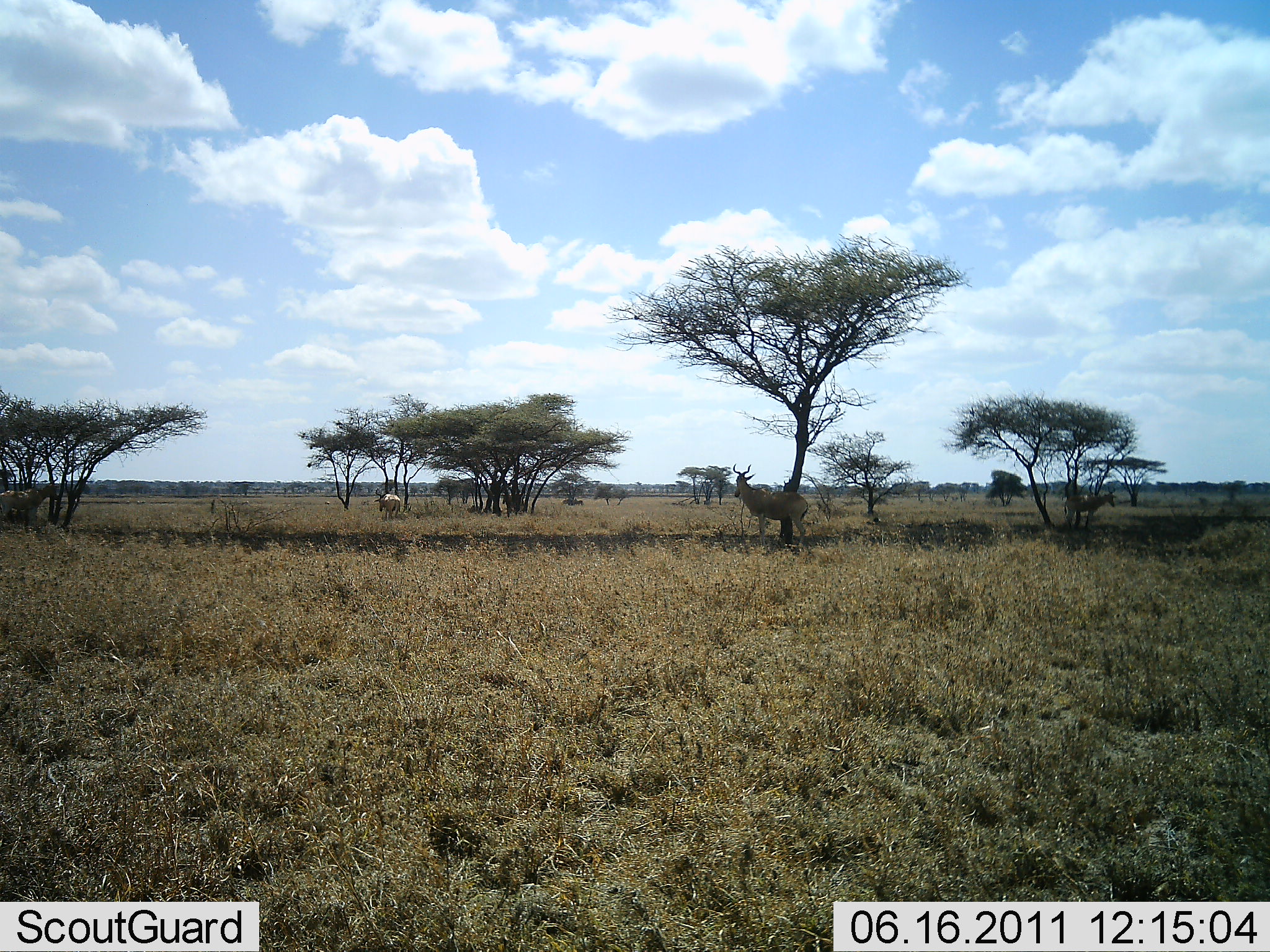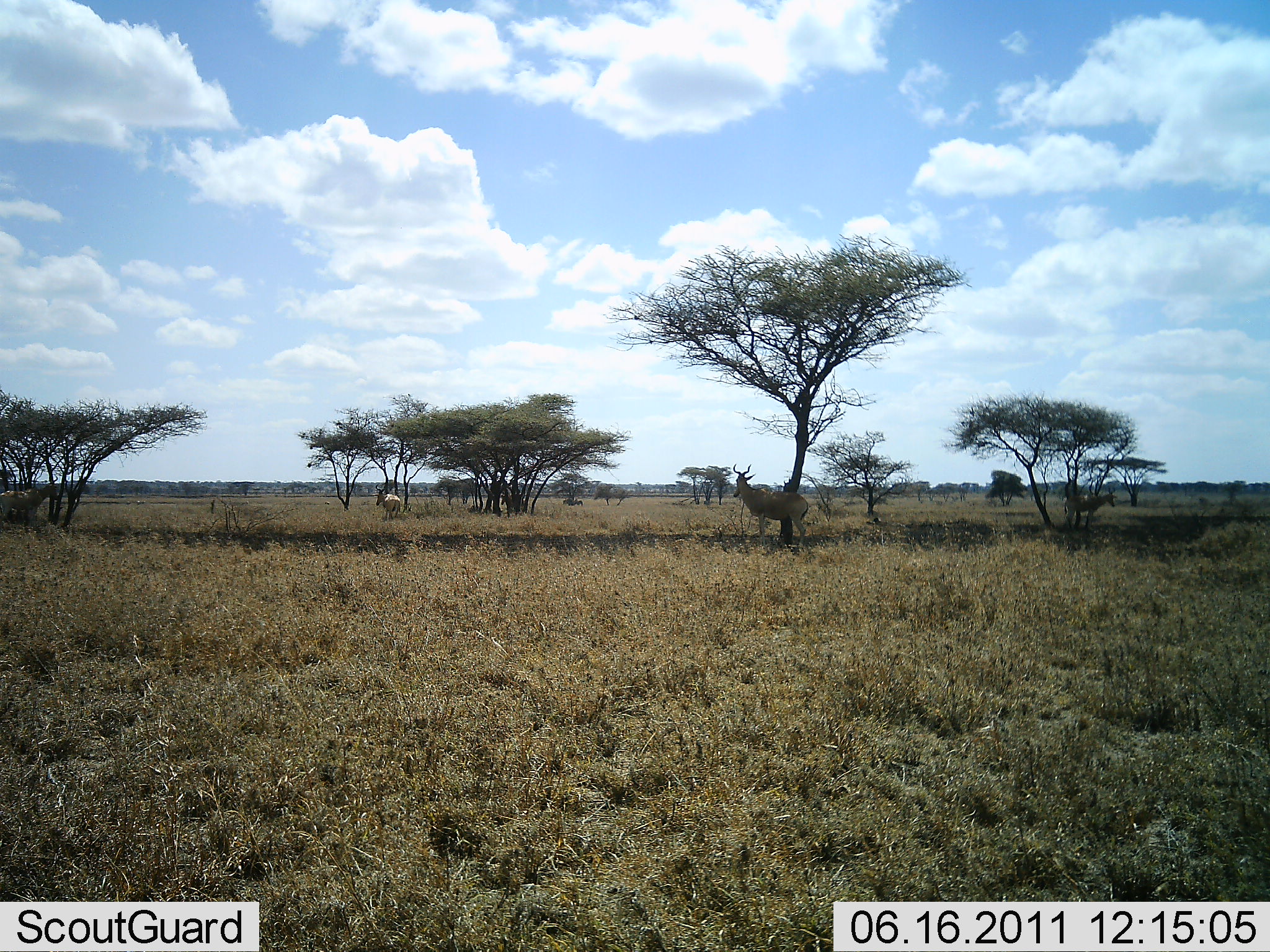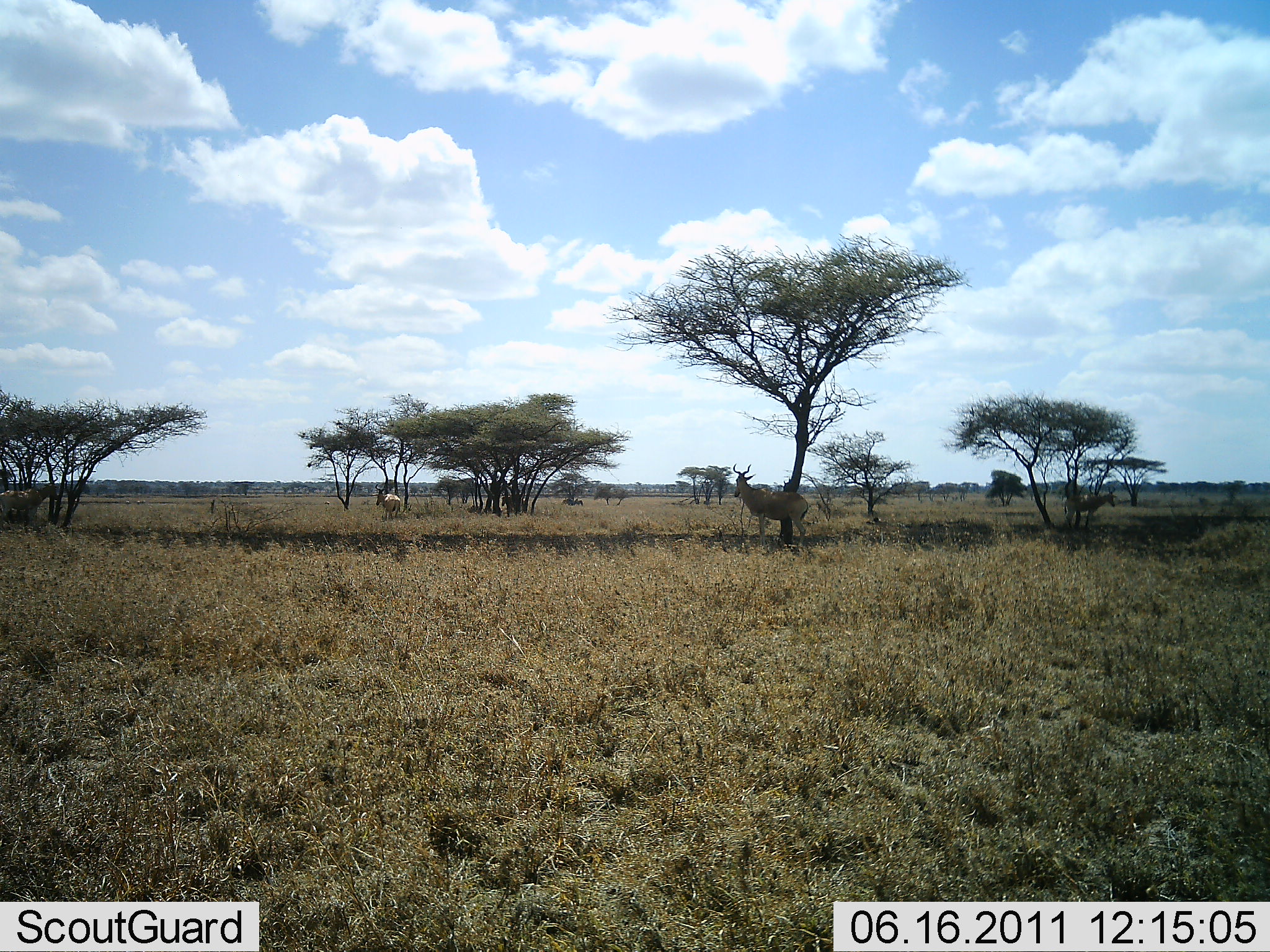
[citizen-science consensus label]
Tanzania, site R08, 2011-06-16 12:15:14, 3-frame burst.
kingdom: Animalia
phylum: Chordata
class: Mammalia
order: Artiodactyla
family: Bovidae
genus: Alcelaphus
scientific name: Alcelaphus buselaphus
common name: hartebeest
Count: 2.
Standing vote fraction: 100%.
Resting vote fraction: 0%.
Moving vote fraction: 0%.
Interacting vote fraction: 0%.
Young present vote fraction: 0%.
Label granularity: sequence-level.